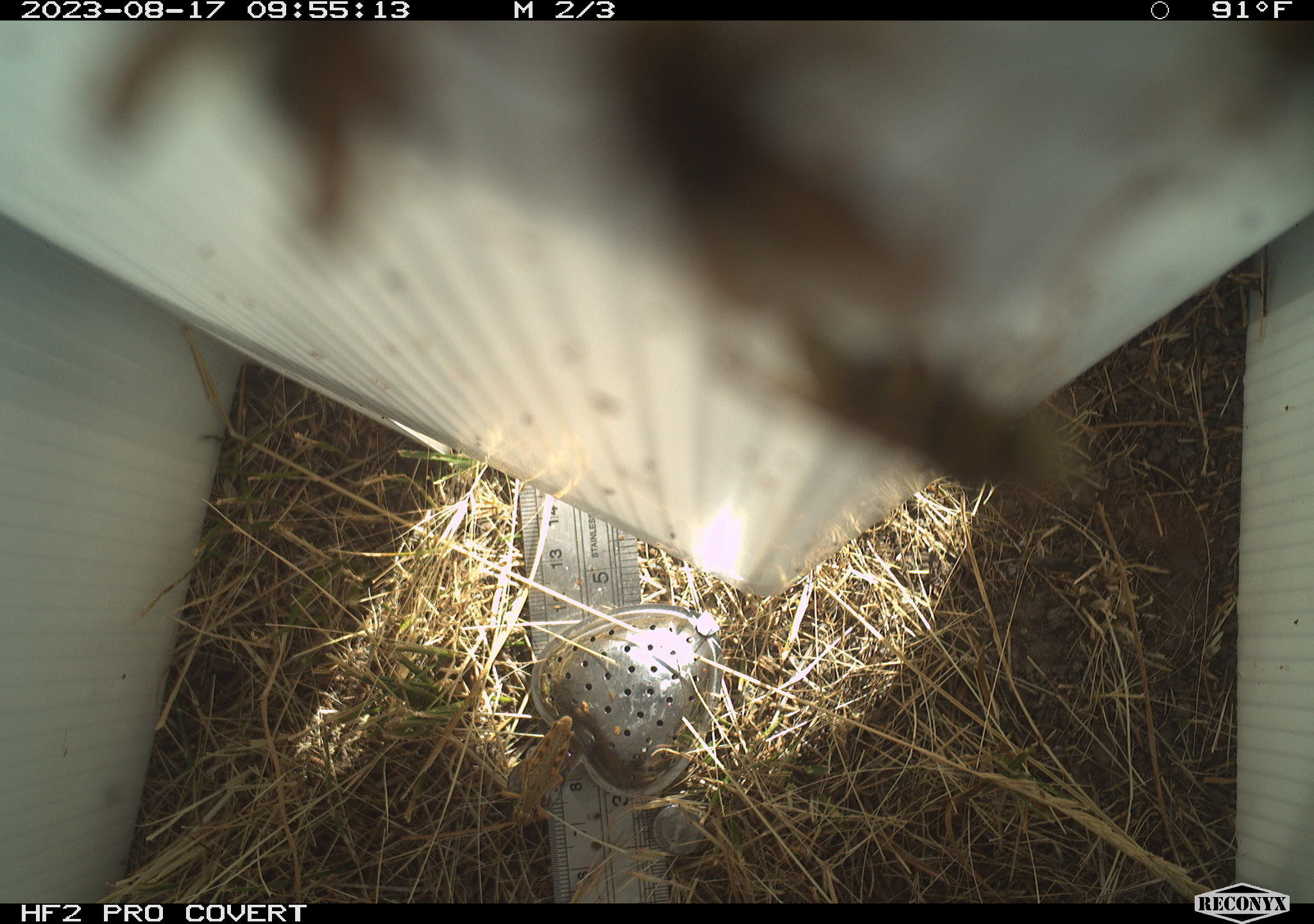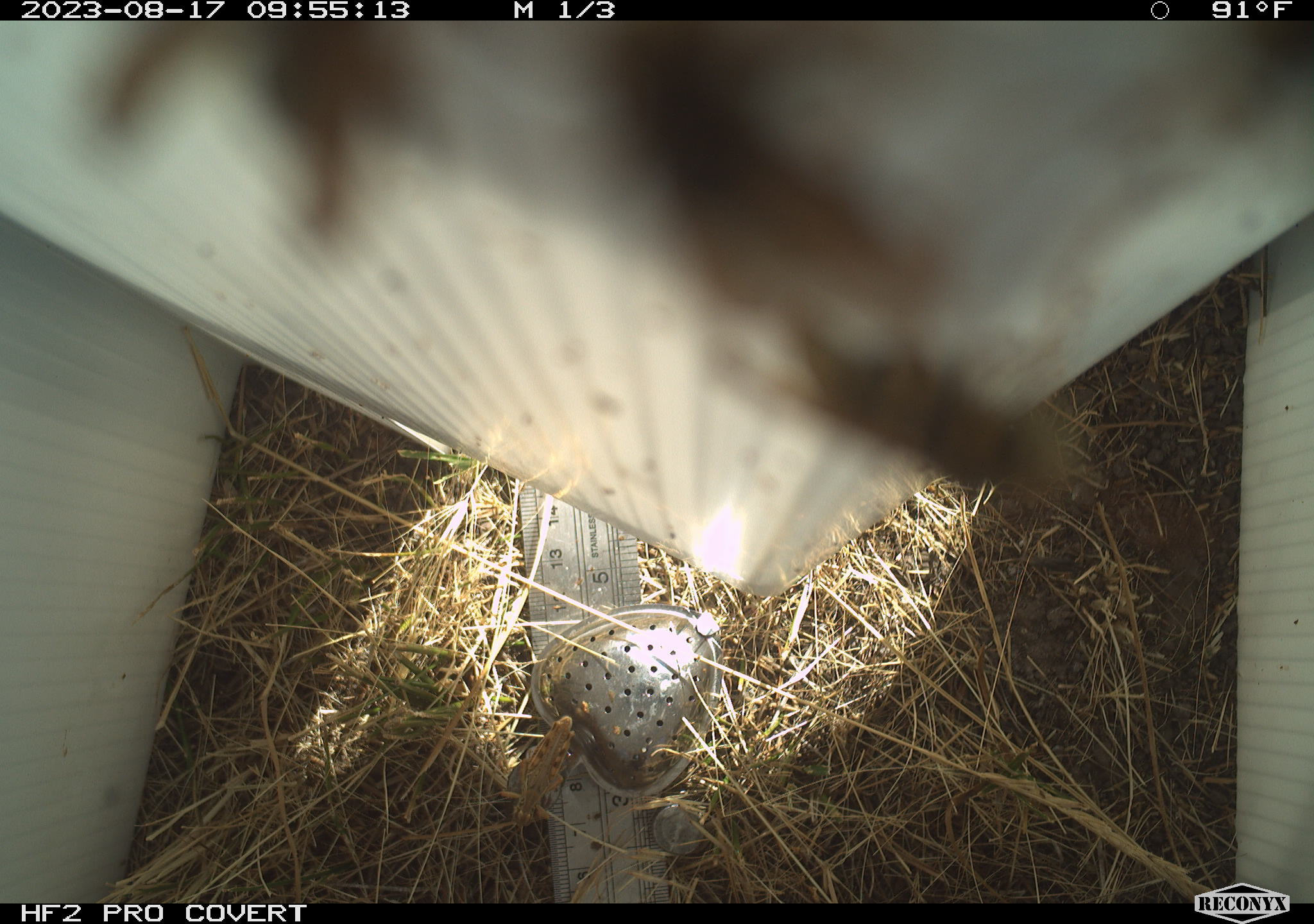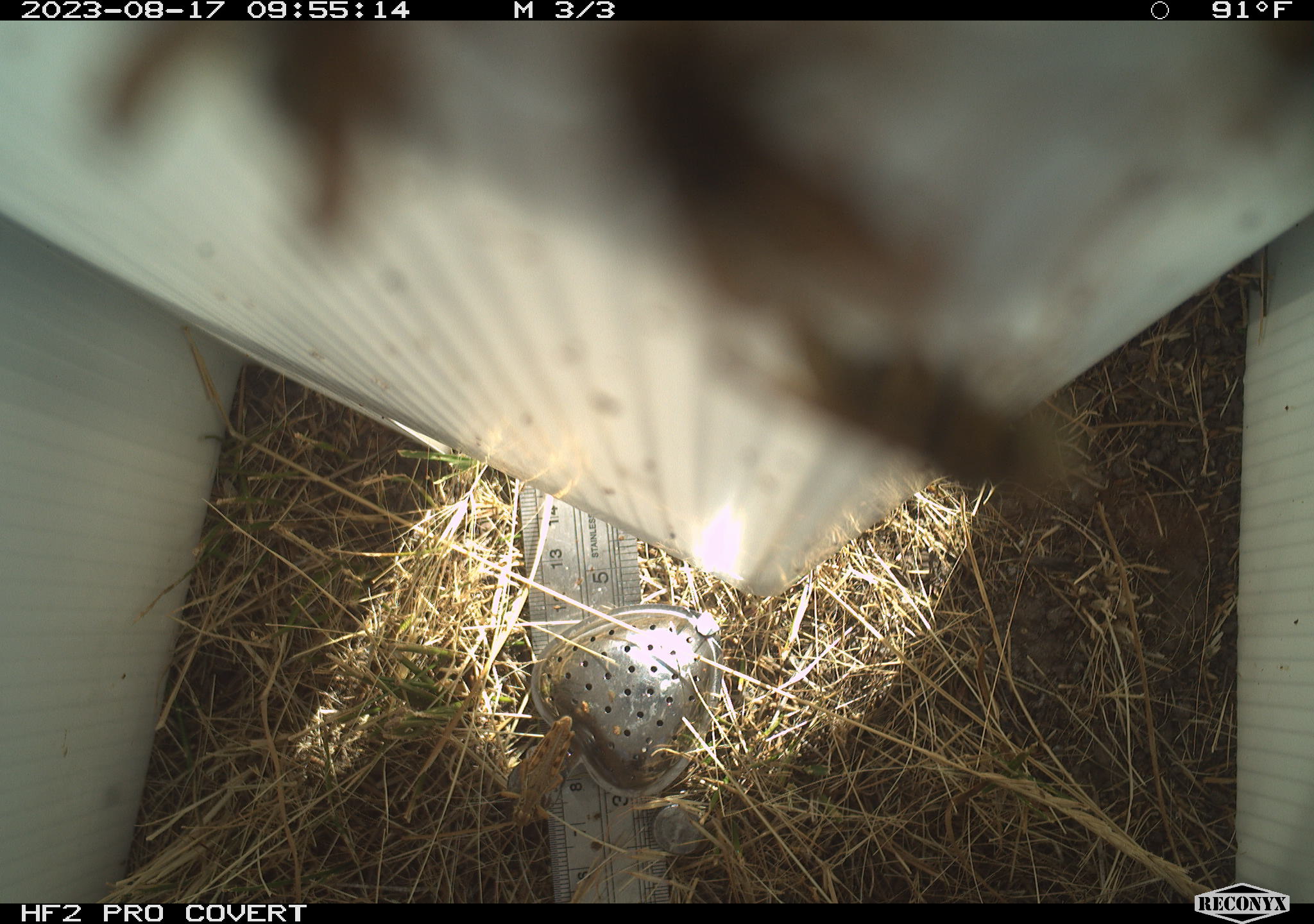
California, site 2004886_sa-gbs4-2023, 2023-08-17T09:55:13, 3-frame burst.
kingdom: Animalia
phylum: Arthropoda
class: Insecta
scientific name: Insecta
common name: insect